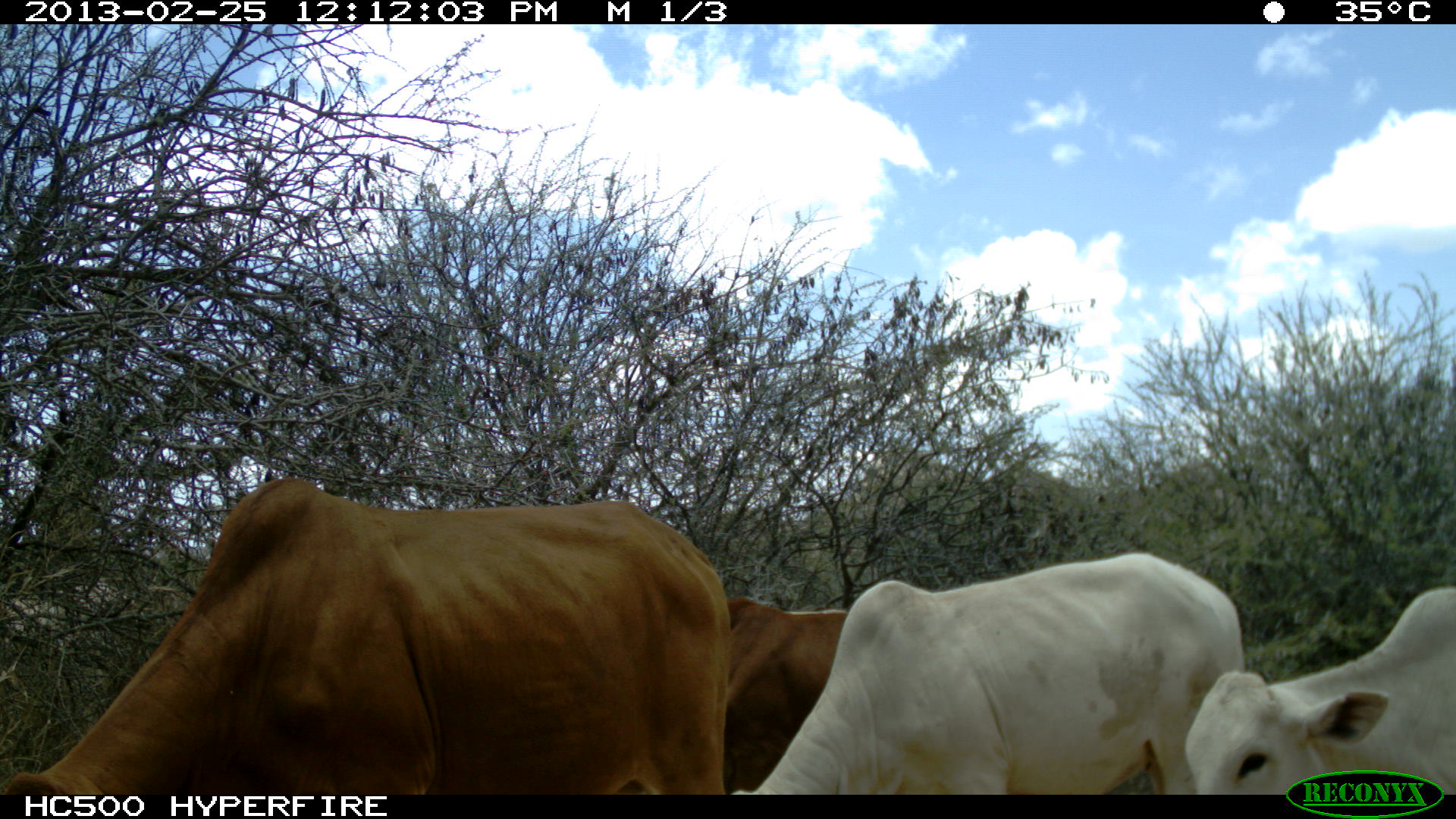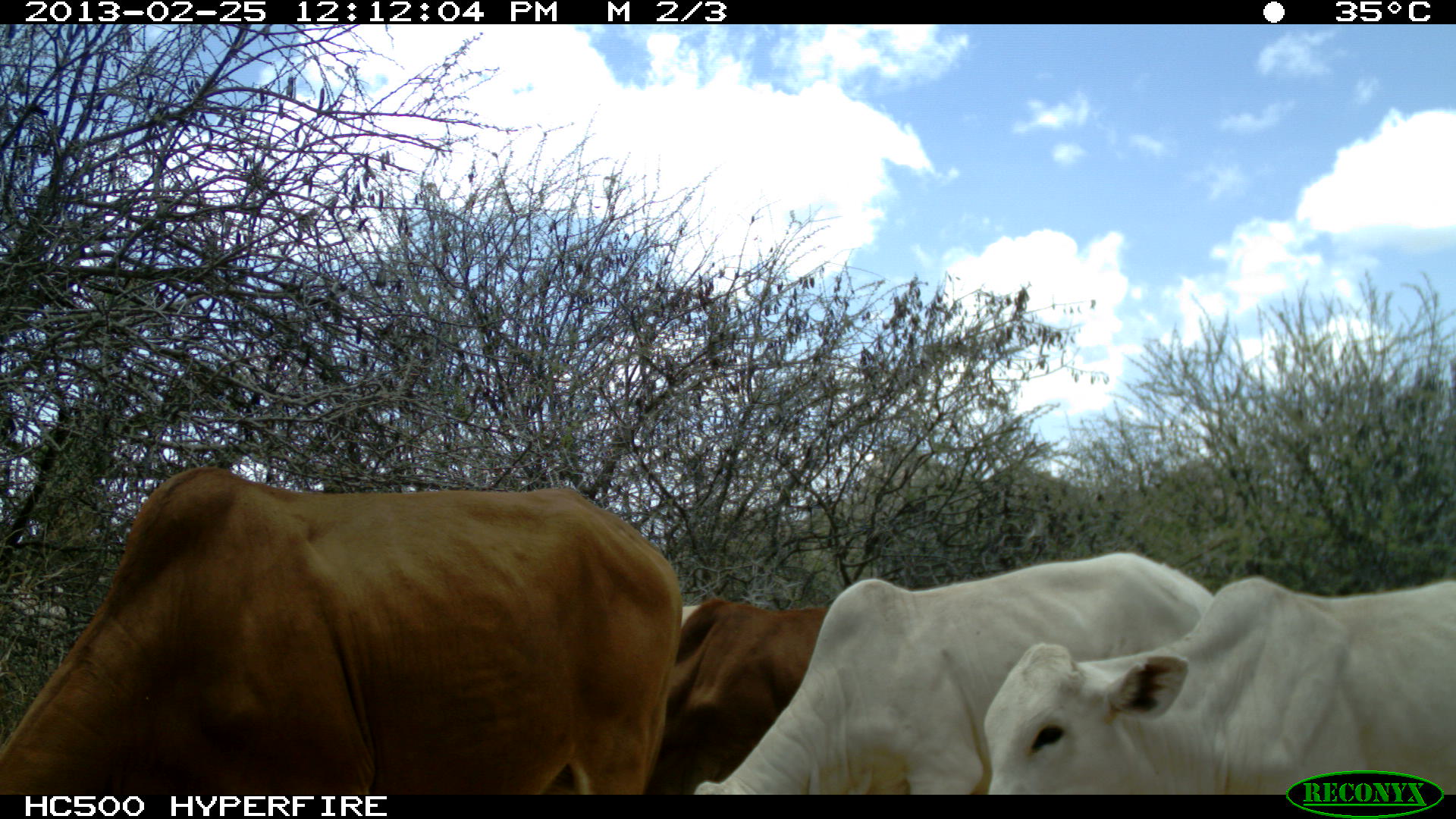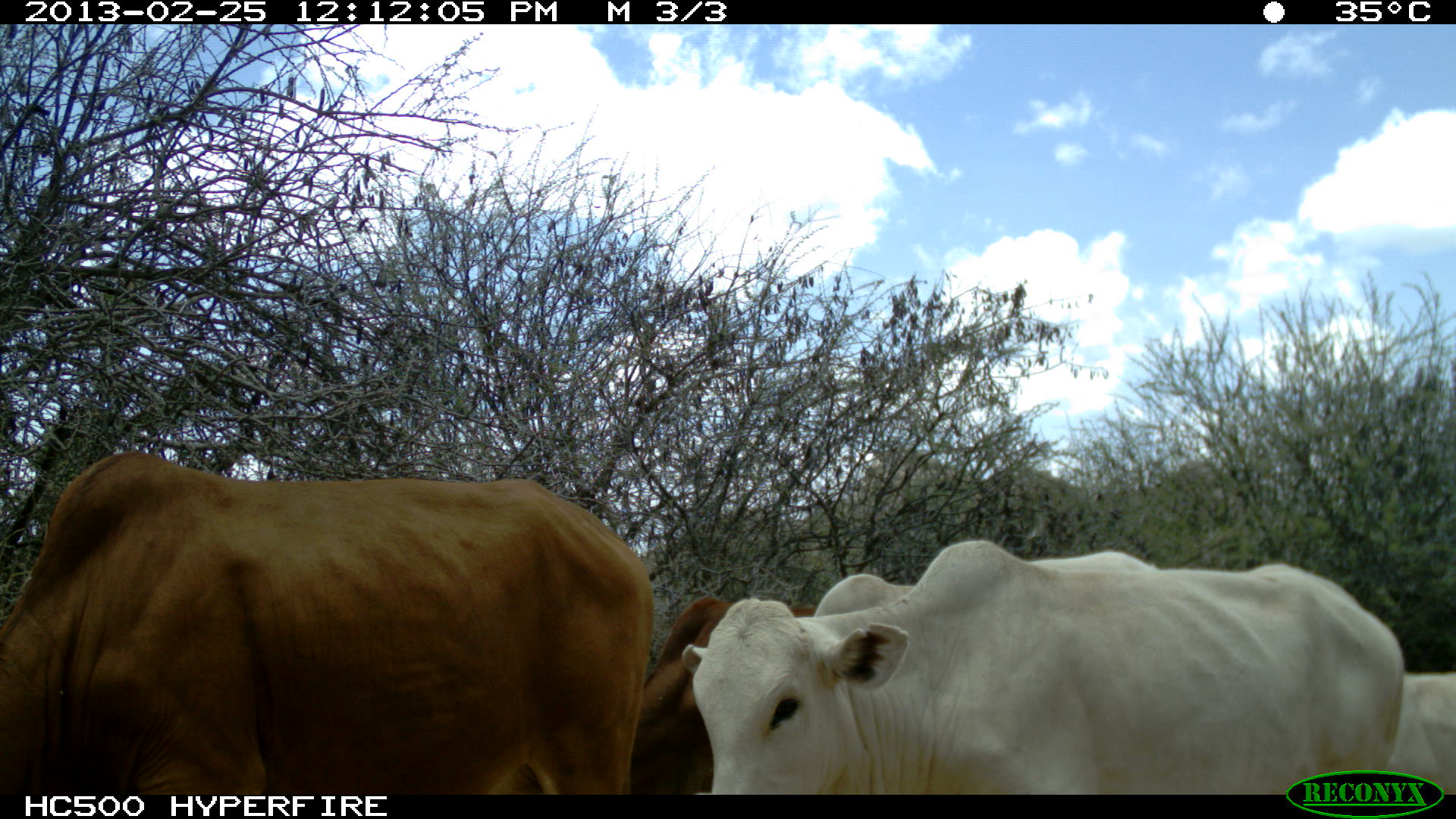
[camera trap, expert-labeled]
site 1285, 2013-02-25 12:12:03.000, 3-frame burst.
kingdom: Animalia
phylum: Chordata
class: Mammalia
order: Artiodactyla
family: Bovidae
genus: Bos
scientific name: Bos taurus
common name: domestic cattle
Bos taurus (domestic cattle), count 4.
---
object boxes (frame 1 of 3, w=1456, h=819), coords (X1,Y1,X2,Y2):
bos taurus: (10,479,742,796); (744,552,1247,794); (1180,576,1456,794); (696,593,849,790)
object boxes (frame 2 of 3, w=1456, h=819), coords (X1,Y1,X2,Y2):
bos taurus: (0,463,682,792); (692,547,1235,792); (986,576,1456,792); (641,589,825,798)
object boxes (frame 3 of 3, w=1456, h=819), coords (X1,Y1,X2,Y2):
bos taurus: (0,451,657,795); (676,540,1408,795); (587,584,826,799); (814,549,1160,617); (1383,657,1456,795)